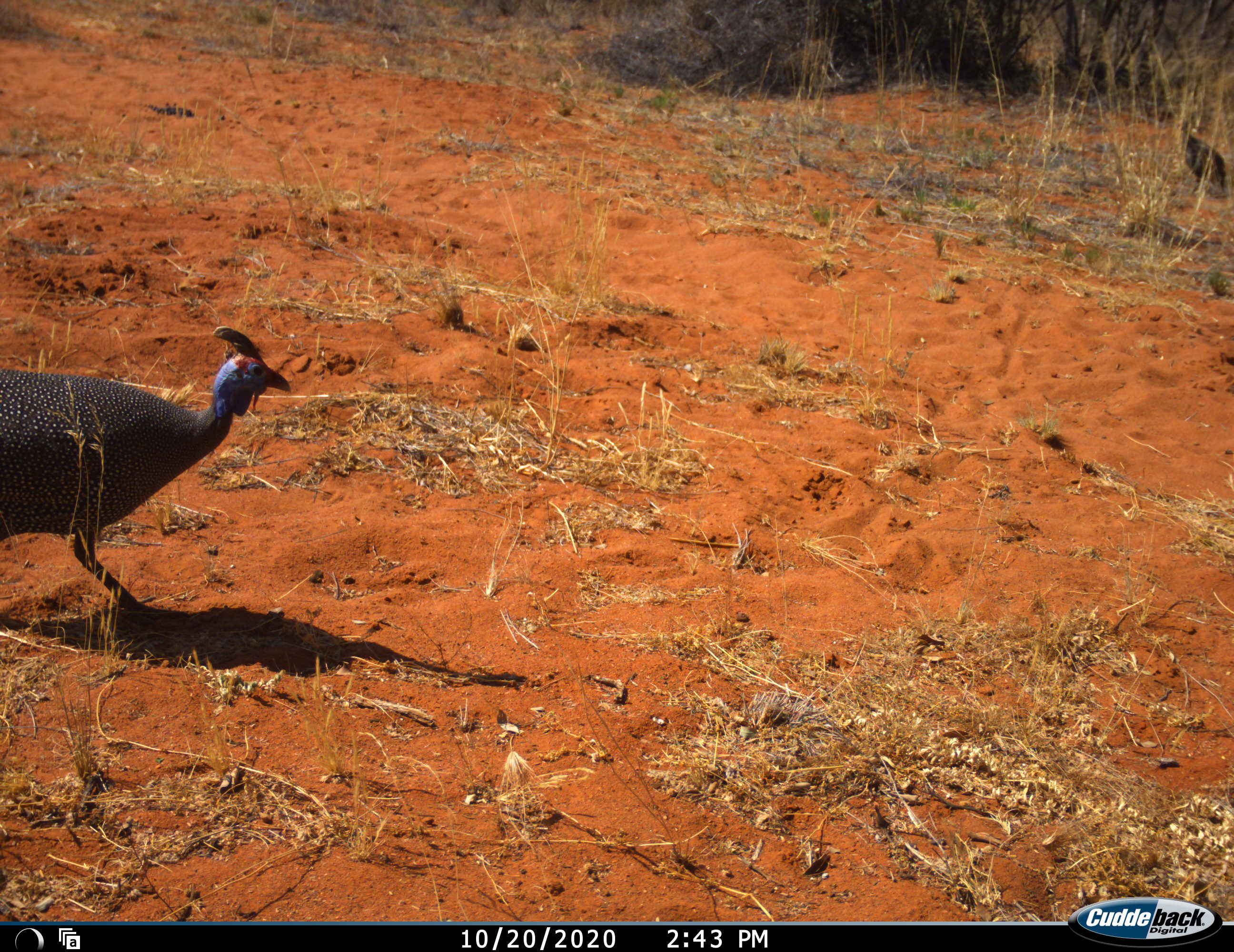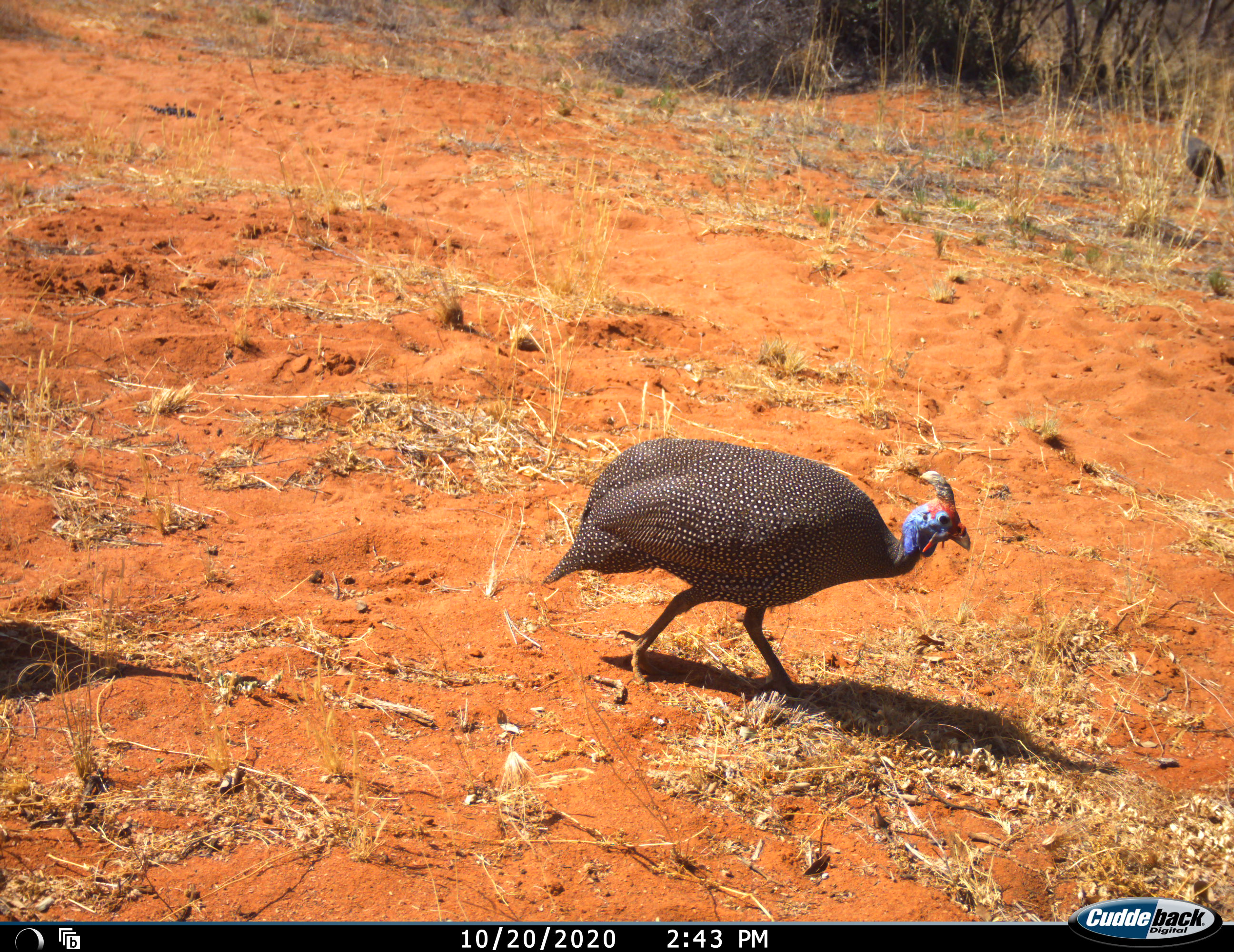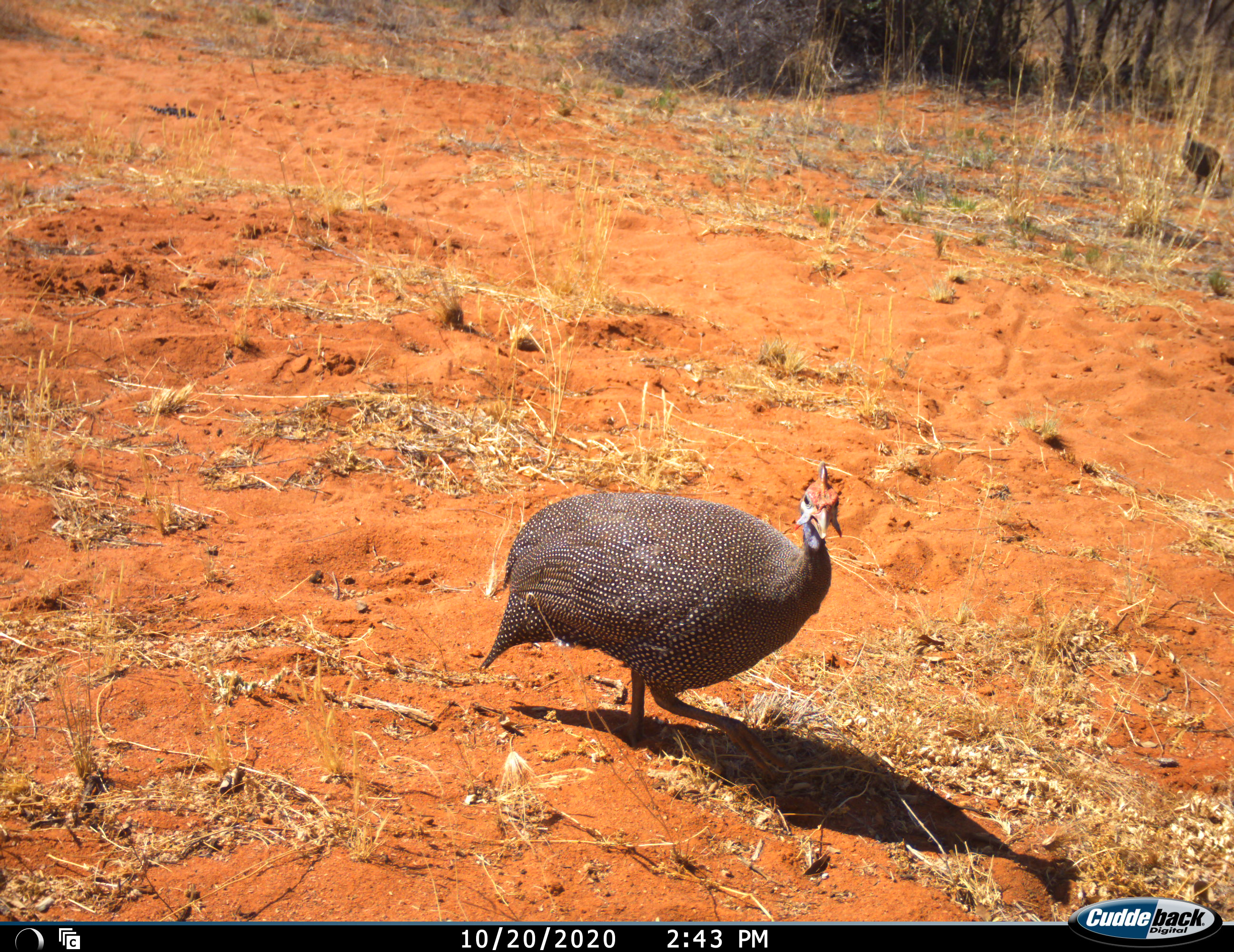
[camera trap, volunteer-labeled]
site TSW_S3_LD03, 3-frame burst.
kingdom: Animalia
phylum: Chordata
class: Aves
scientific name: Aves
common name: bird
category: birdother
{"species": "birdother (bird) (Aves)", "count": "2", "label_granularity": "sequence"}